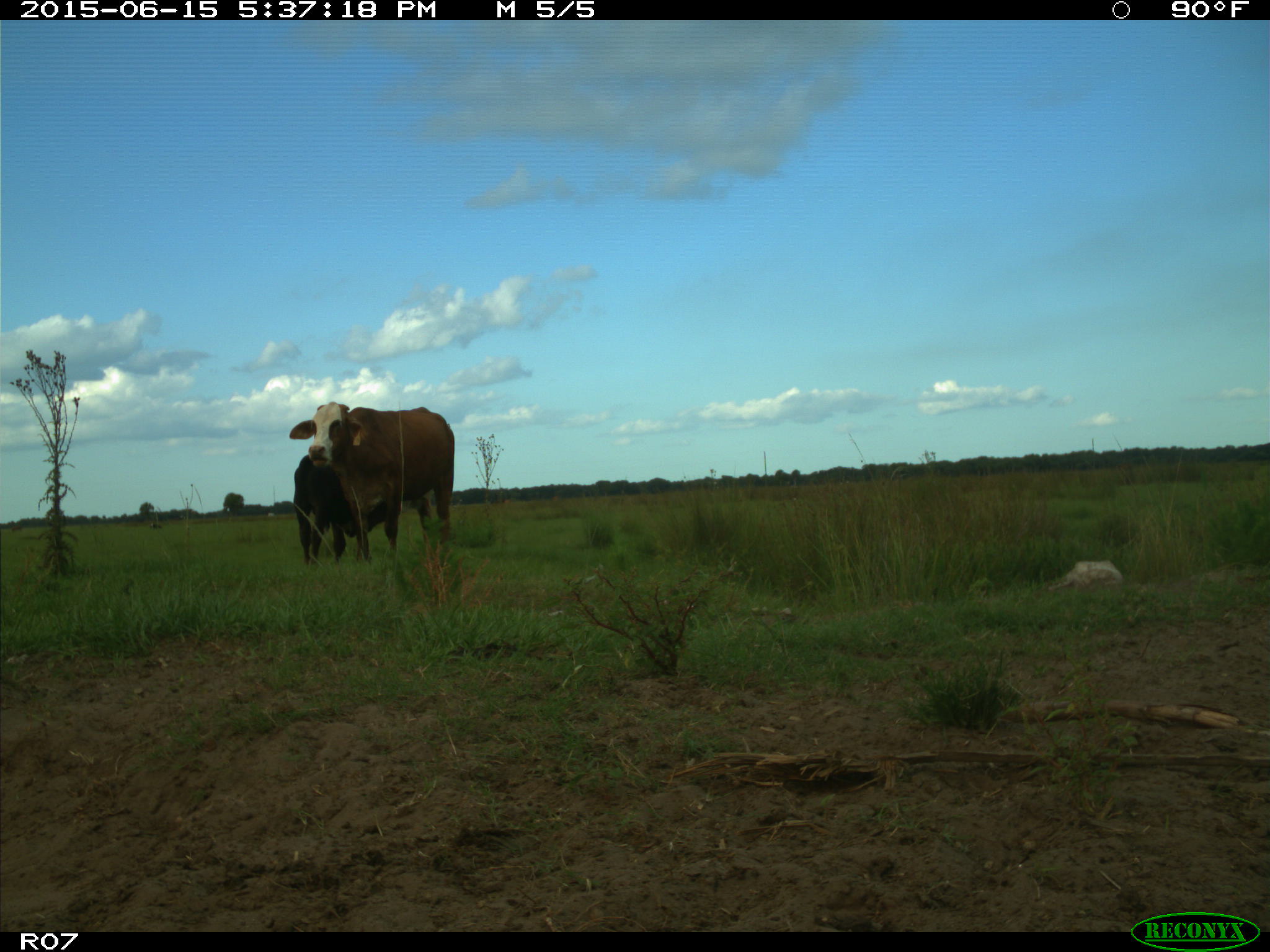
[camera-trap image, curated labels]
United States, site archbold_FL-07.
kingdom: Animalia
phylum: Chordata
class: Mammalia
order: Artiodactyla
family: Bovidae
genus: Bos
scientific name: Bos taurus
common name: domestic cow